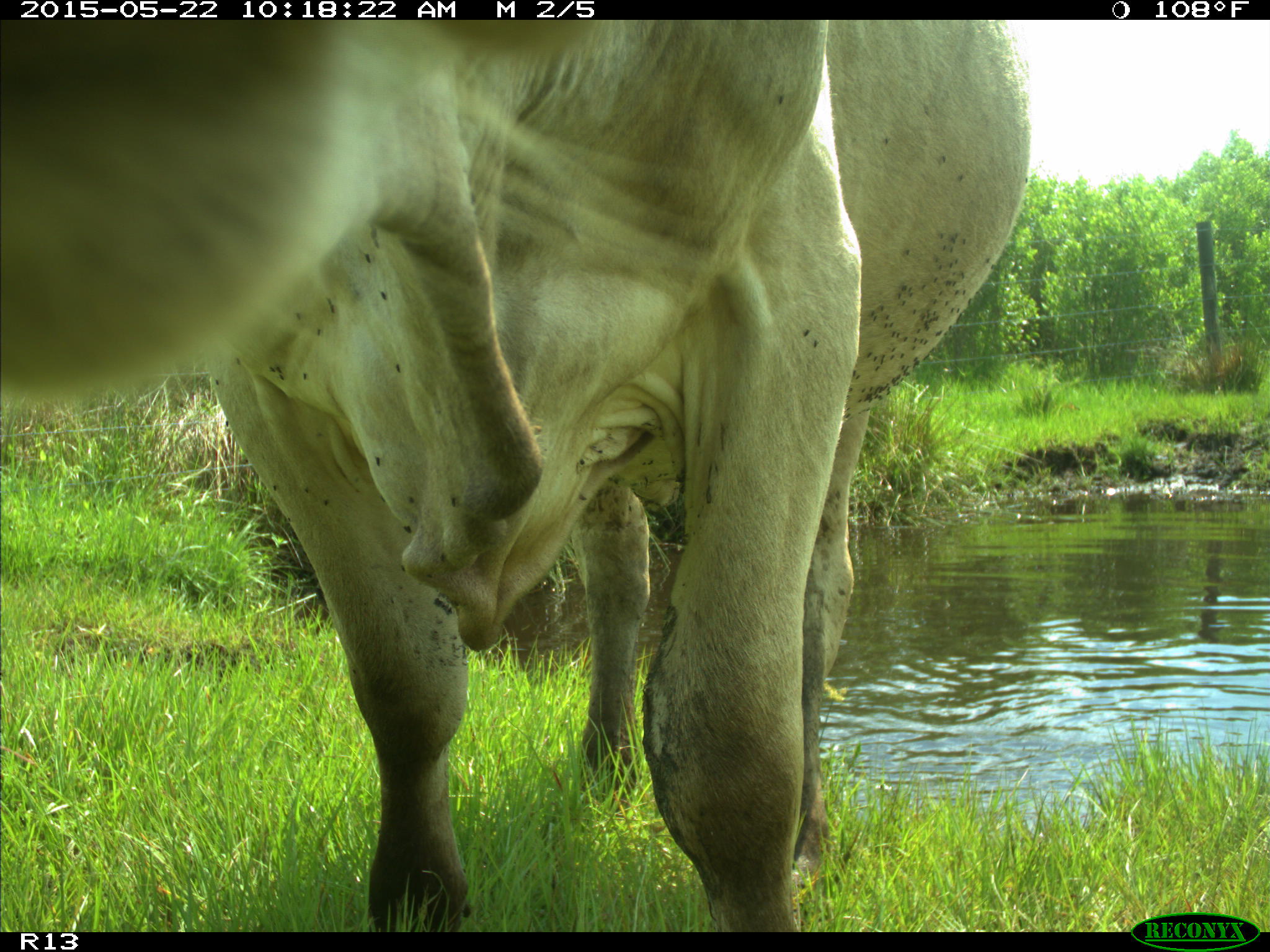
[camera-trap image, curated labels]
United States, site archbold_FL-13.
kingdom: Animalia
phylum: Chordata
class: Mammalia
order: Artiodactyla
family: Bovidae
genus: Bos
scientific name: Bos taurus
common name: domestic cow